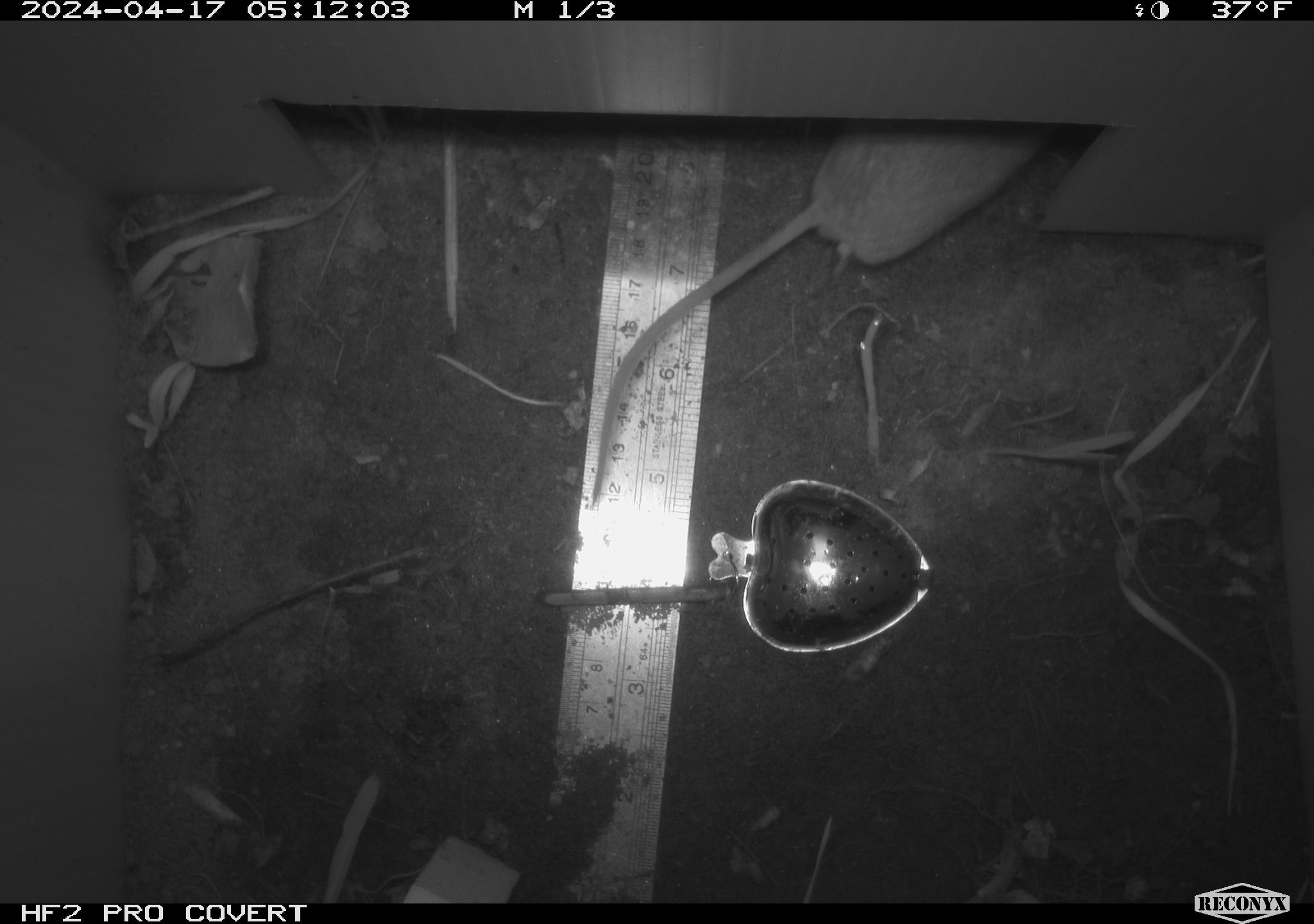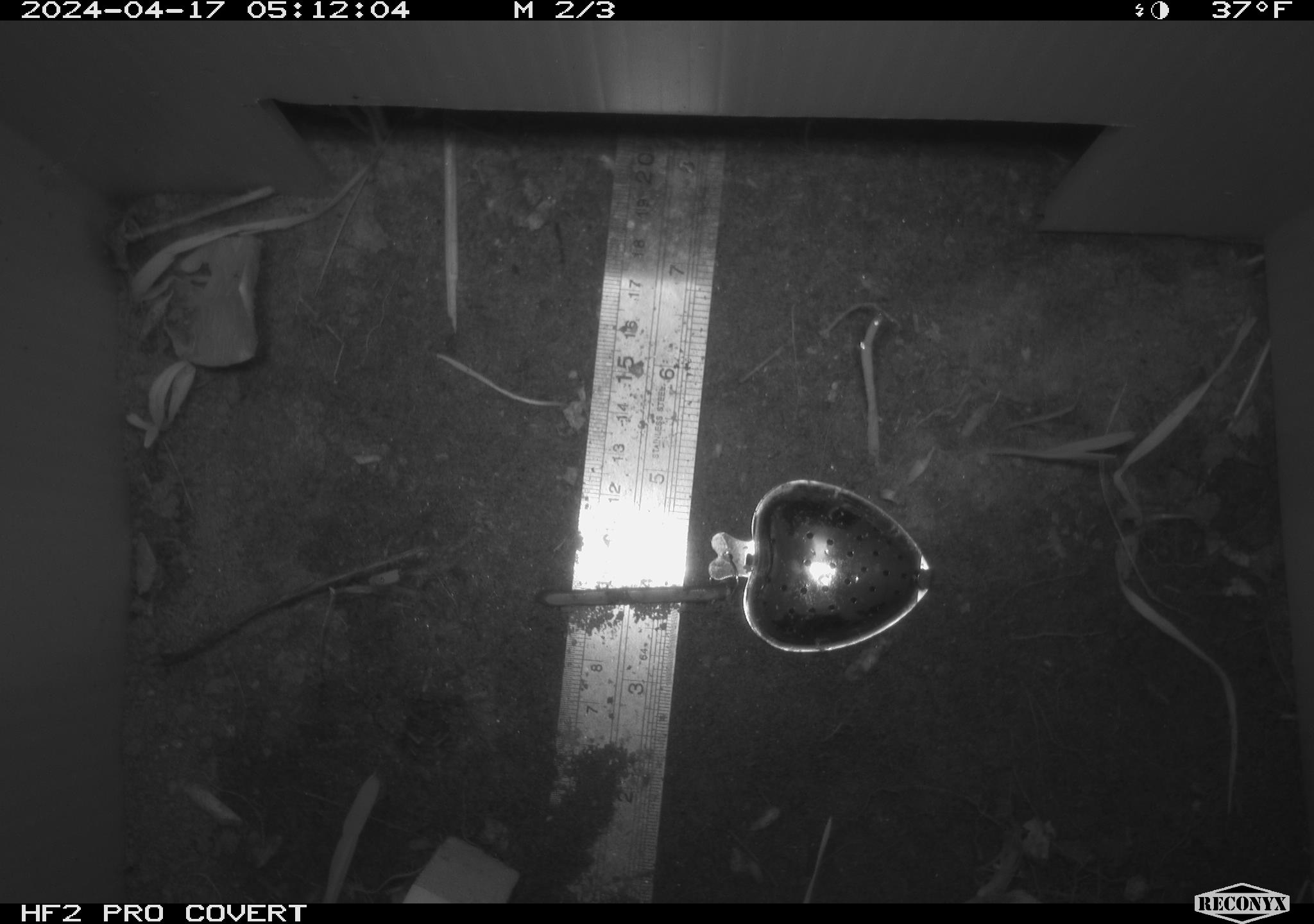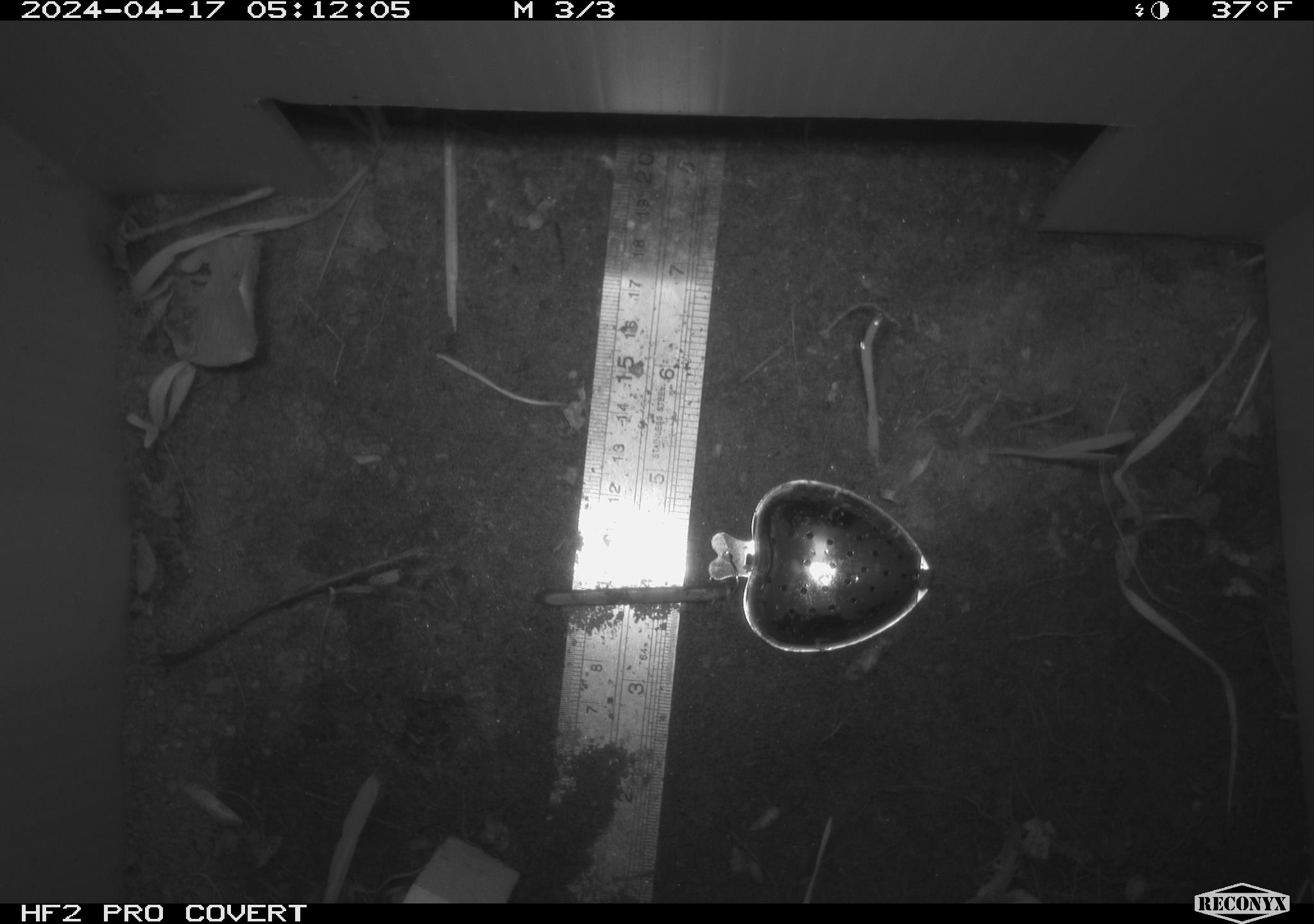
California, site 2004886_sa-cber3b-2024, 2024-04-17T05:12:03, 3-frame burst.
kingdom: Animalia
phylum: Chordata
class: Mammalia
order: Rodentia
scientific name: Rodentia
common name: mouse species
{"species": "mouse species (Rodentia)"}